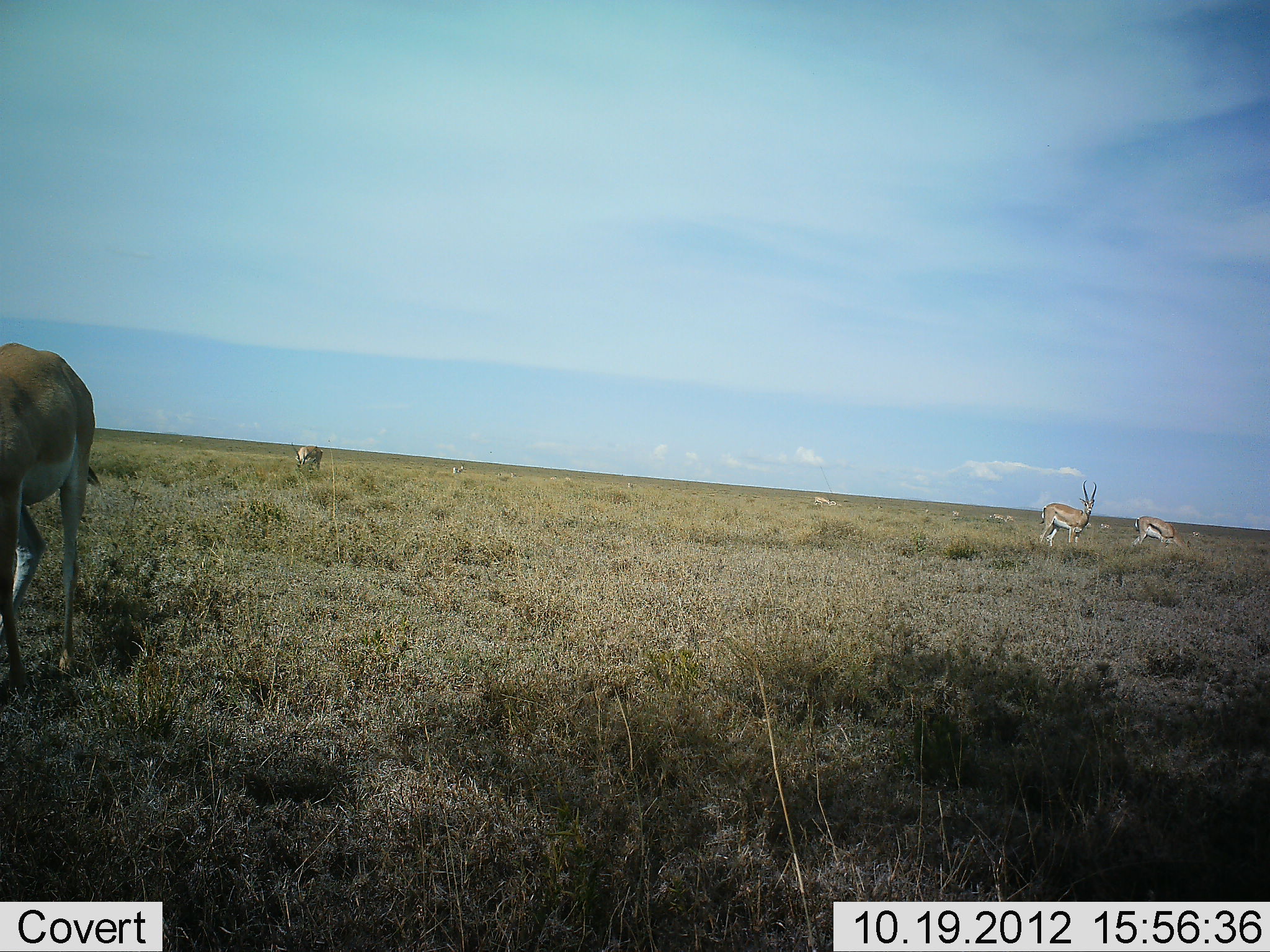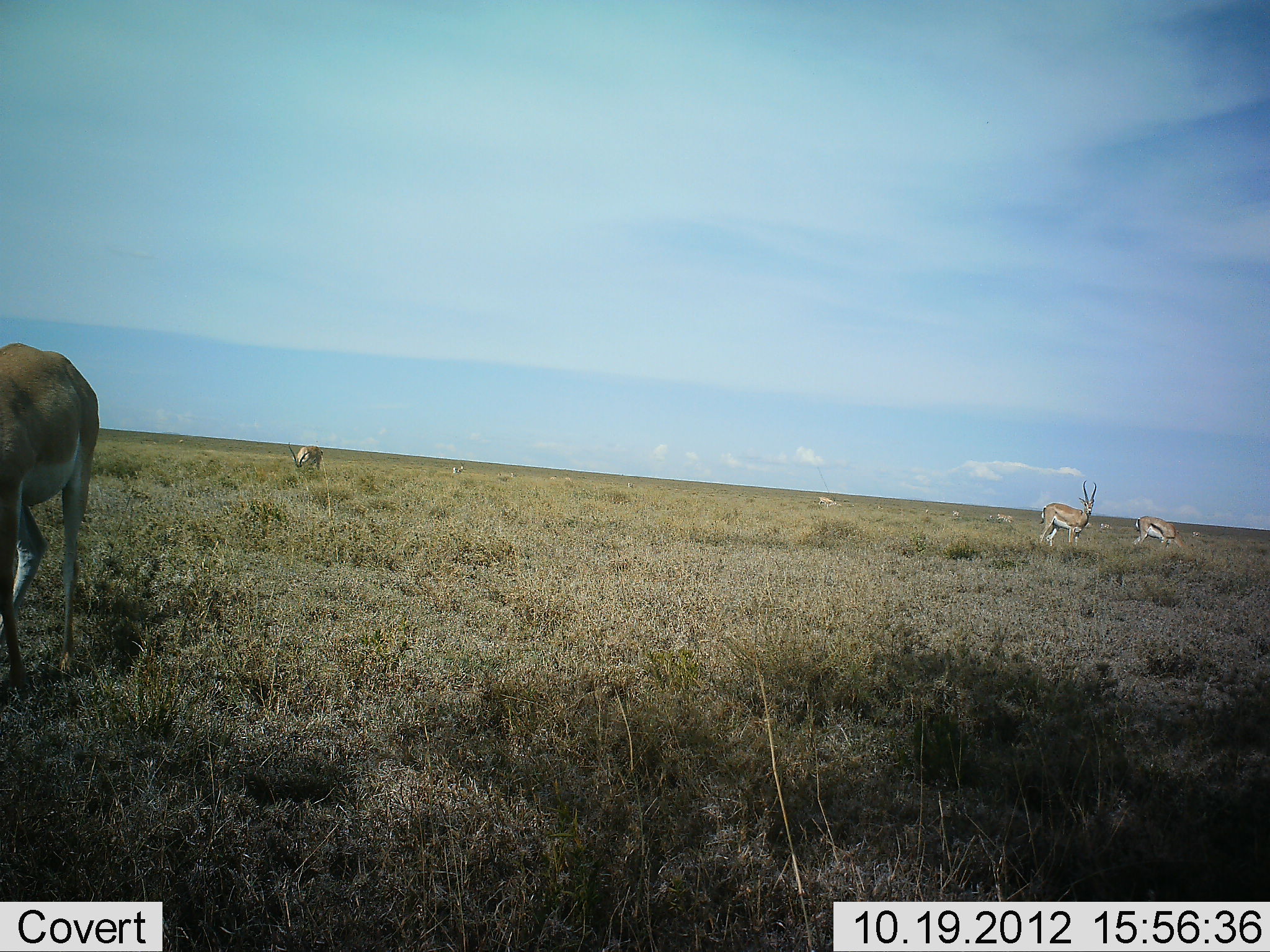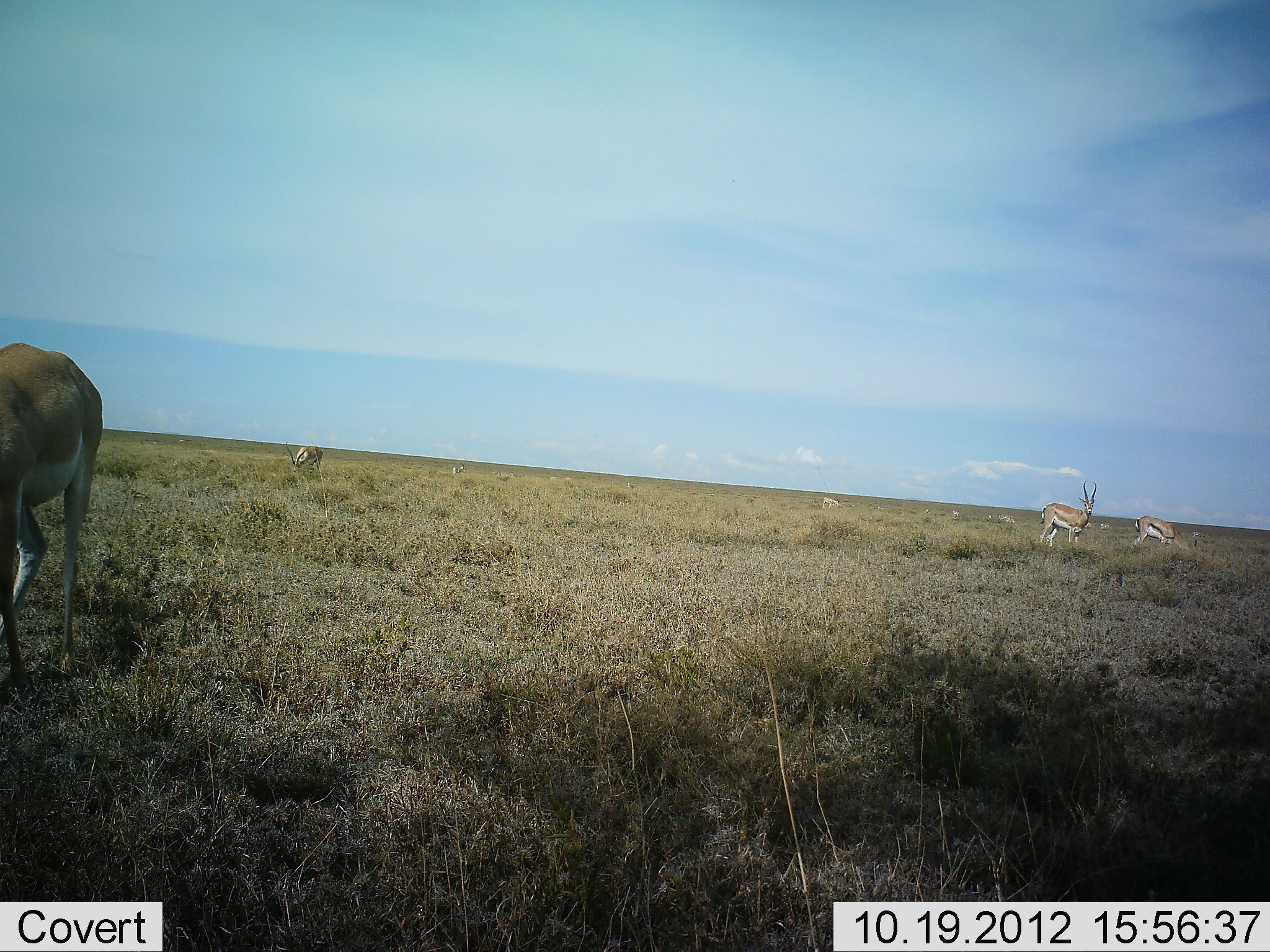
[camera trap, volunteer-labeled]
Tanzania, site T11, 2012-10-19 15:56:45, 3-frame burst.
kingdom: Animalia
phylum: Chordata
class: Mammalia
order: Artiodactyla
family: Bovidae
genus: Nanger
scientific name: Nanger granti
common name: grant's gazelle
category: gazellegrants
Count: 10.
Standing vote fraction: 58%.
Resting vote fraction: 0%.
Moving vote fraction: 42%.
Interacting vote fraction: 0%.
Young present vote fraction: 0%.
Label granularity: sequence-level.